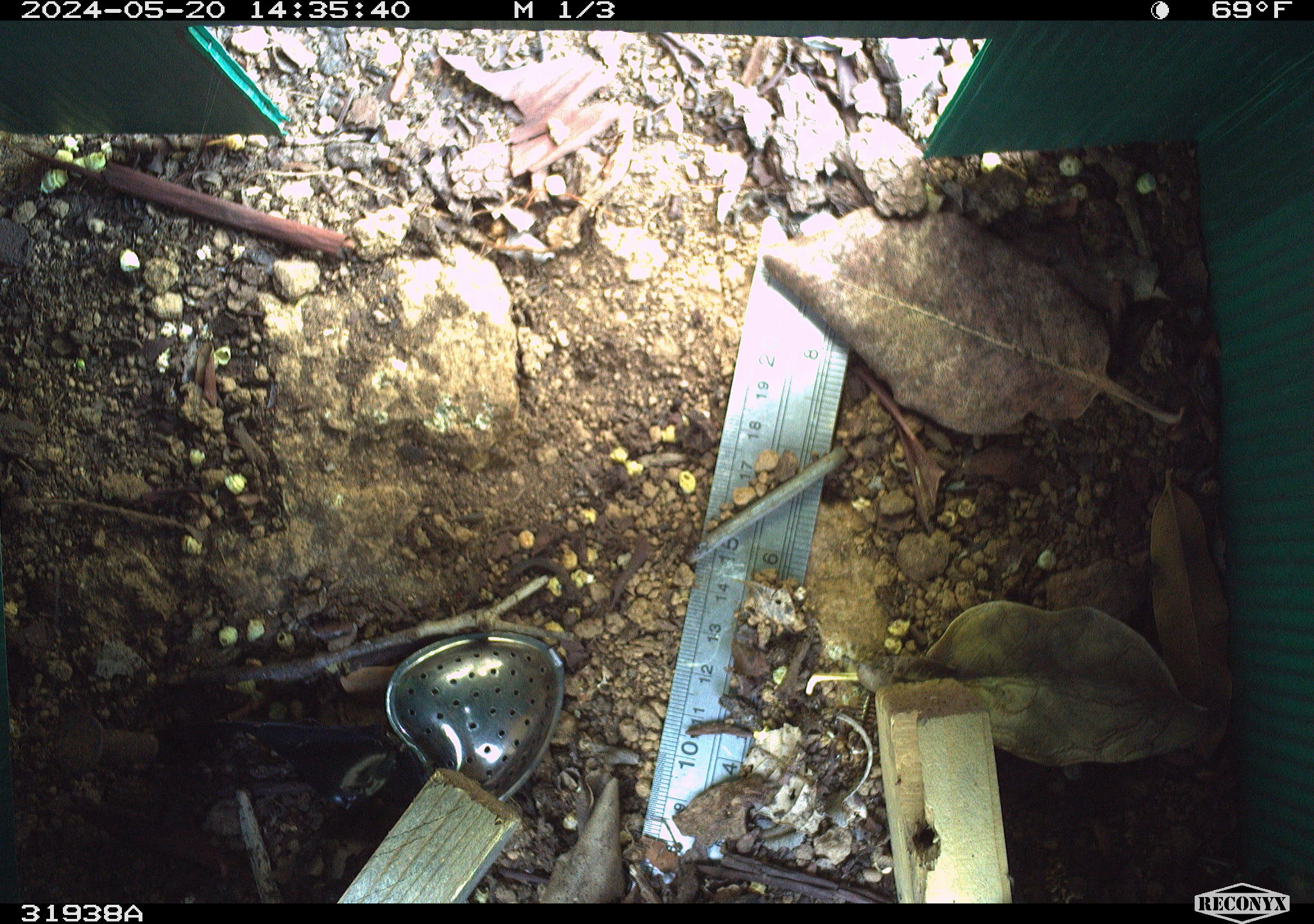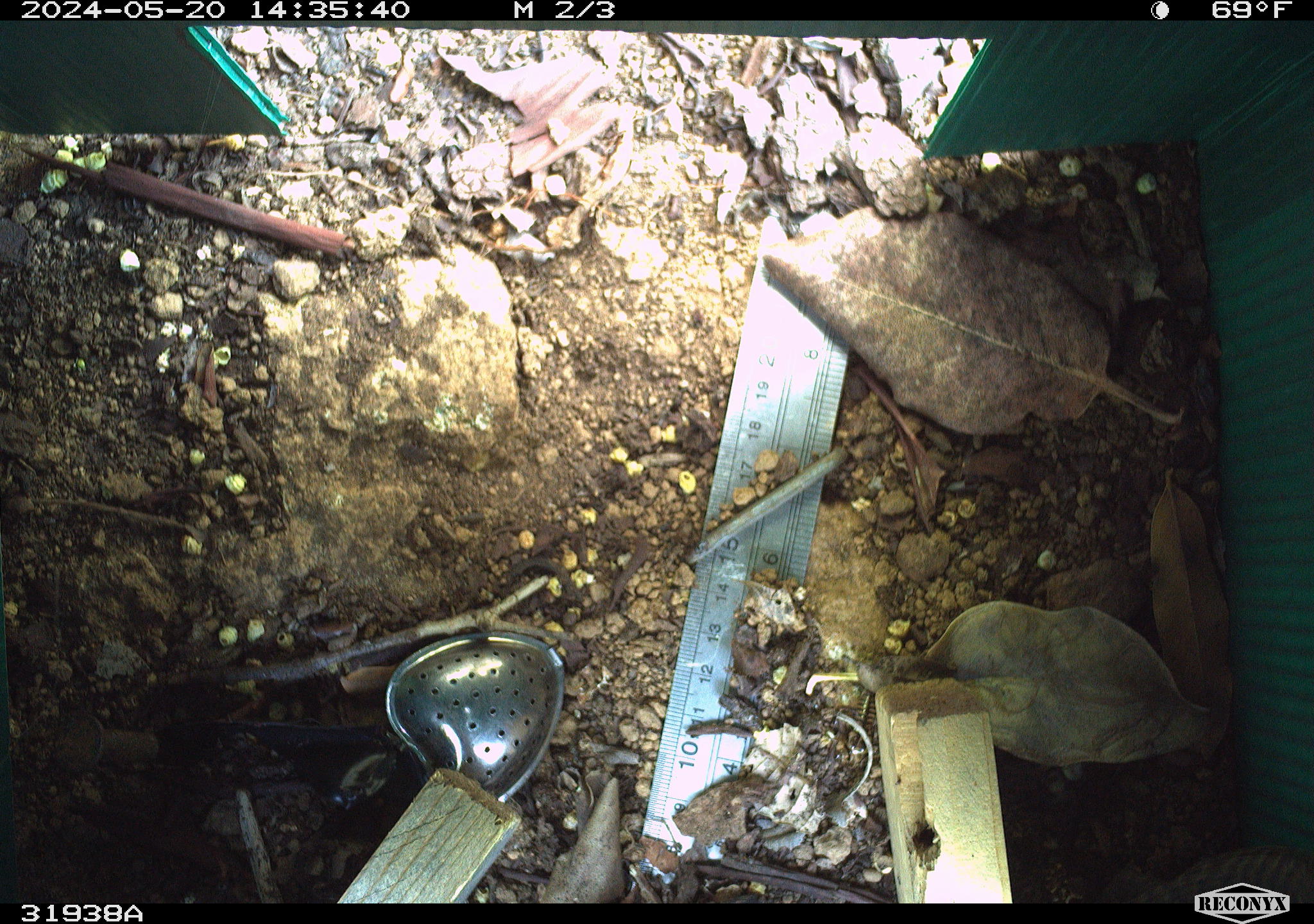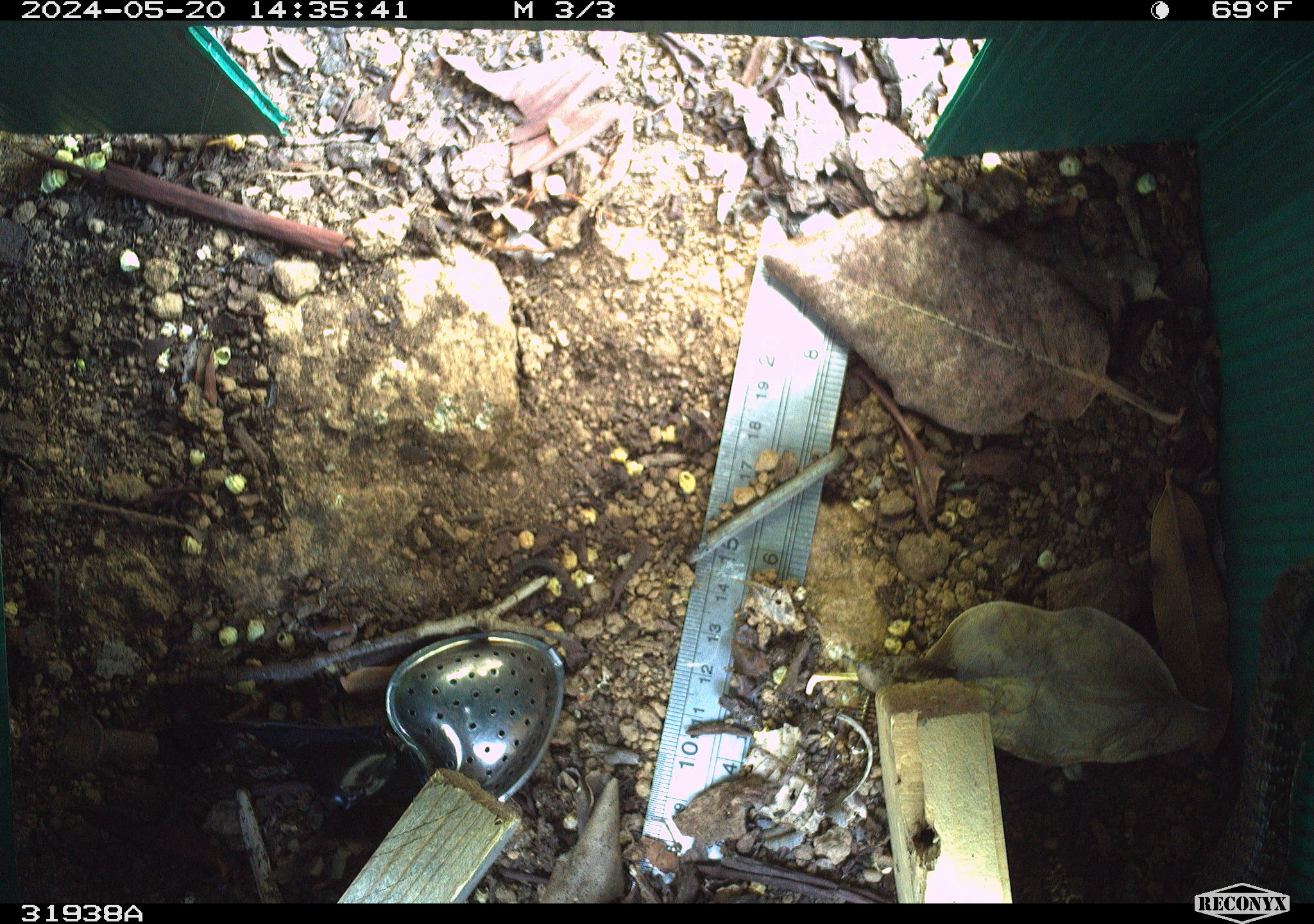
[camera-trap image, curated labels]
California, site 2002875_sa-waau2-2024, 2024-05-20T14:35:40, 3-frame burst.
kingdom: Animalia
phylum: Chordata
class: Reptilia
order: Squamata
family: Anguidae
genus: Elgaria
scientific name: Elgaria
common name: alligator lizards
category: elgaria species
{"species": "elgaria species (alligator lizards) (Elgaria)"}